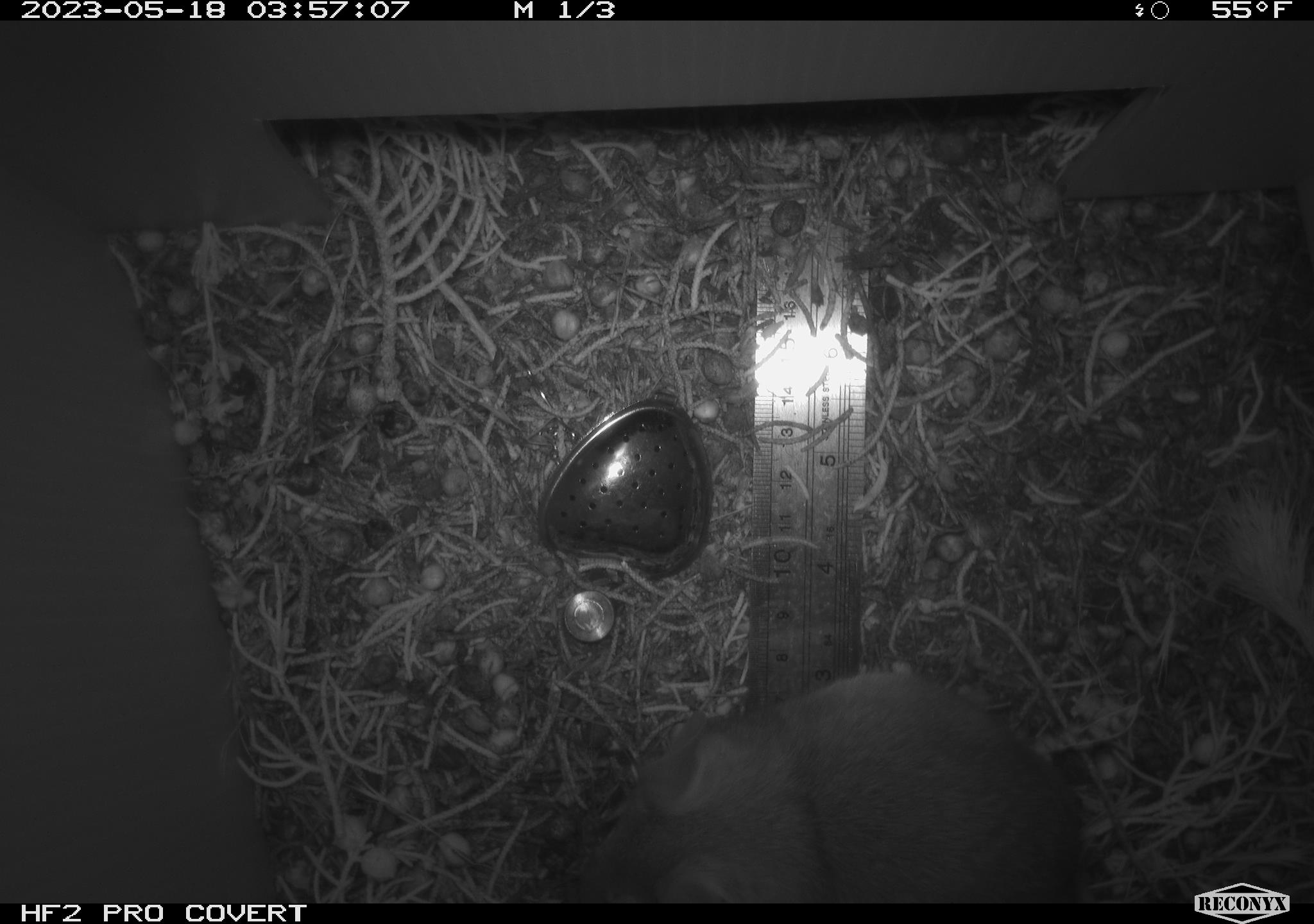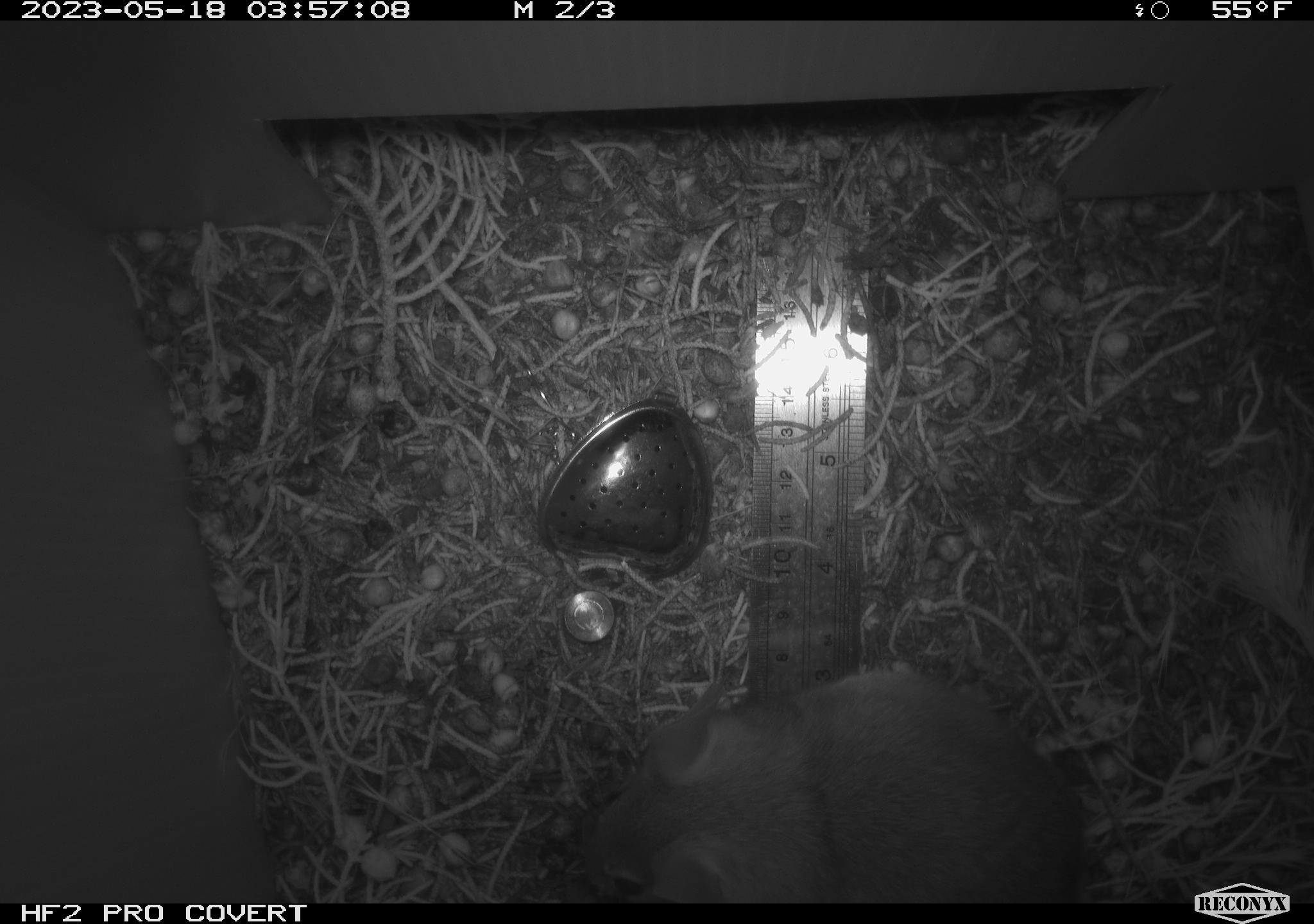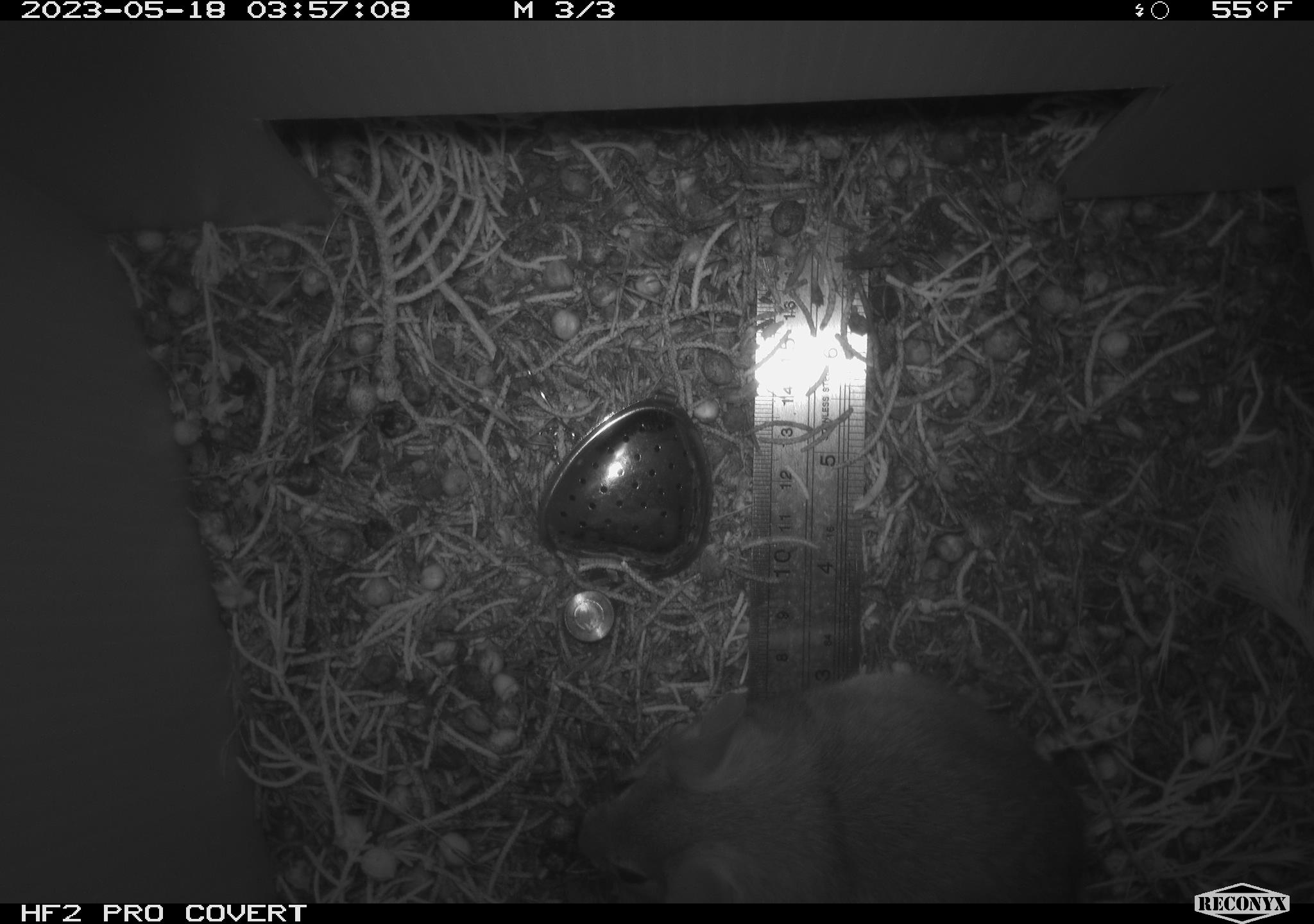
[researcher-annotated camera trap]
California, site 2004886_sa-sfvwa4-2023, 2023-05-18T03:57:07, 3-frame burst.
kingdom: Animalia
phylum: Chordata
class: Mammalia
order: Rodentia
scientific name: Rodentia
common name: mouse species